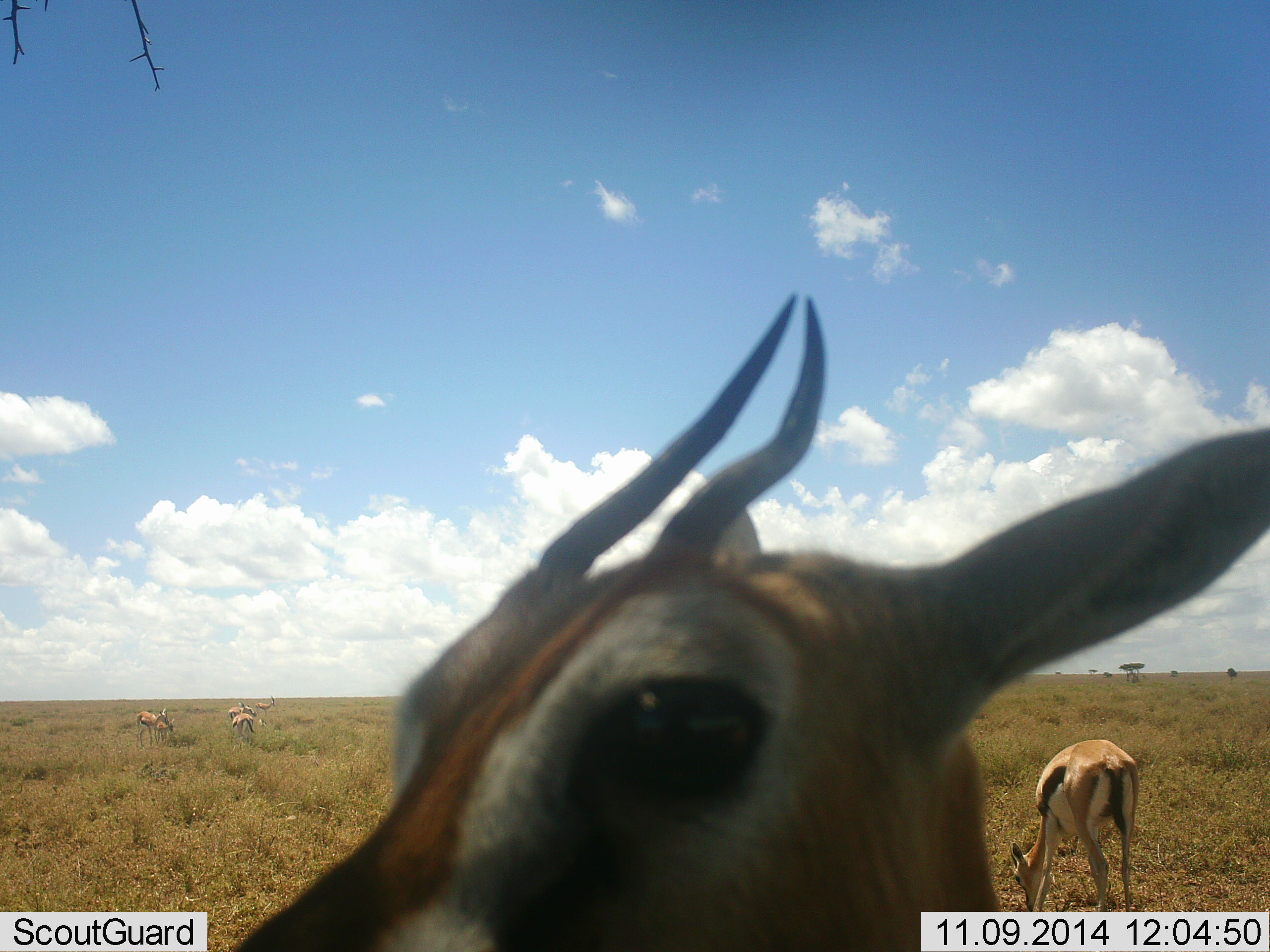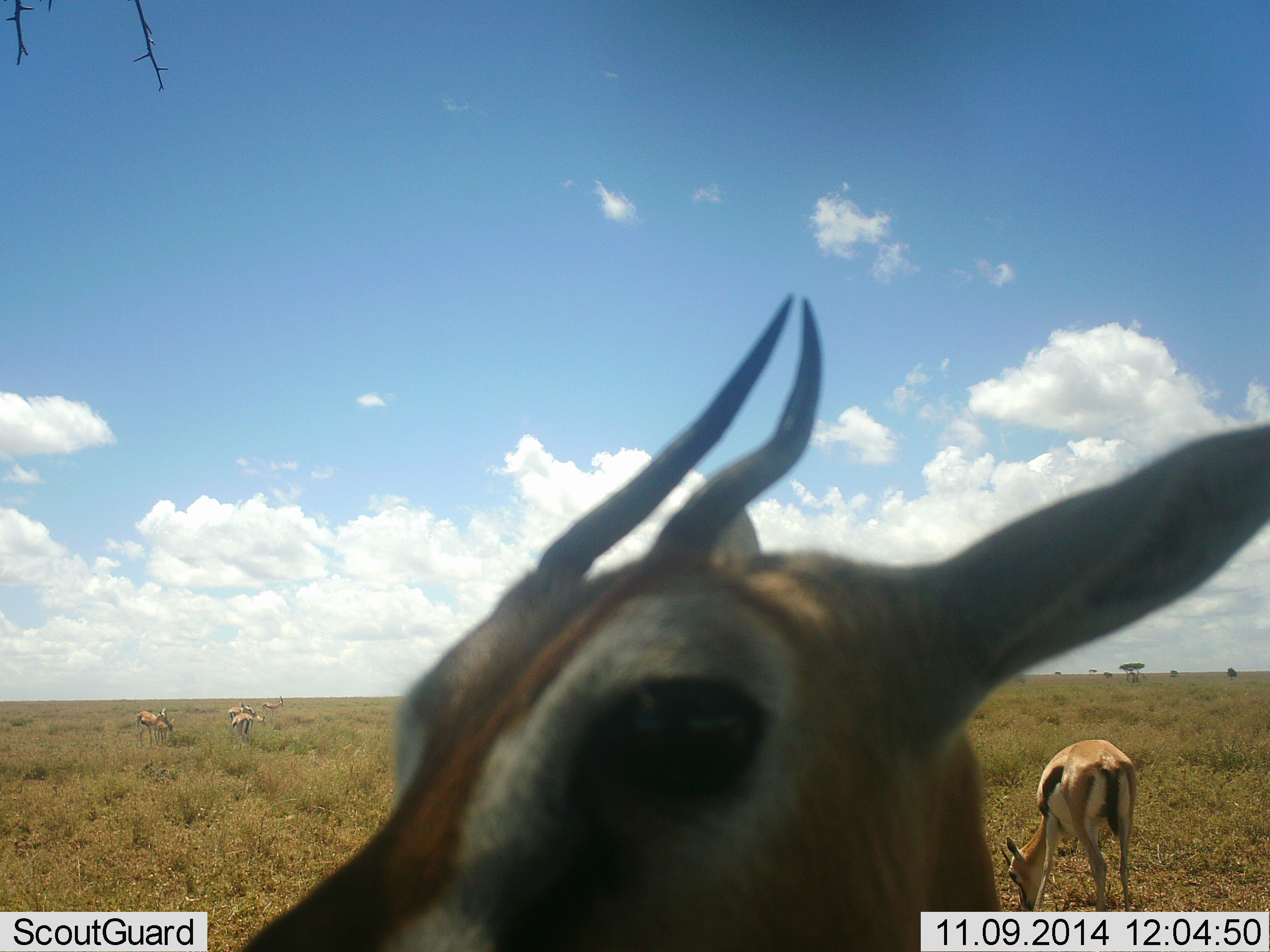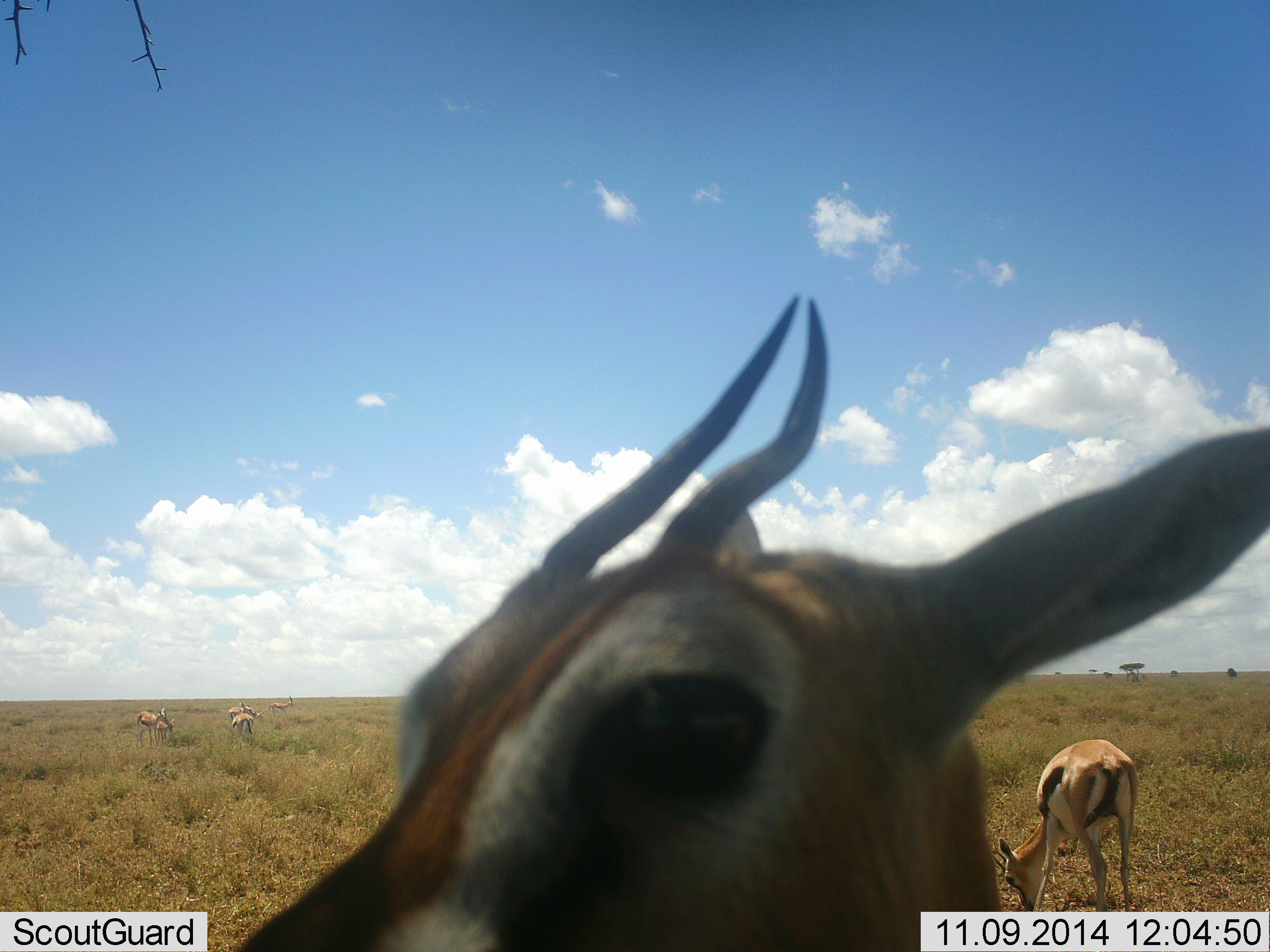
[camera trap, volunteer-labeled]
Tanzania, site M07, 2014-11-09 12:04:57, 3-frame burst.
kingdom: Animalia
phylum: Chordata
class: Mammalia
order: Artiodactyla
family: Bovidae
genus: Eudorcas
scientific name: Eudorcas thomsonii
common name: thomson's gazelle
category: gazellethomsons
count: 6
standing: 100%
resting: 10%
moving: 30%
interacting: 0%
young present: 0%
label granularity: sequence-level